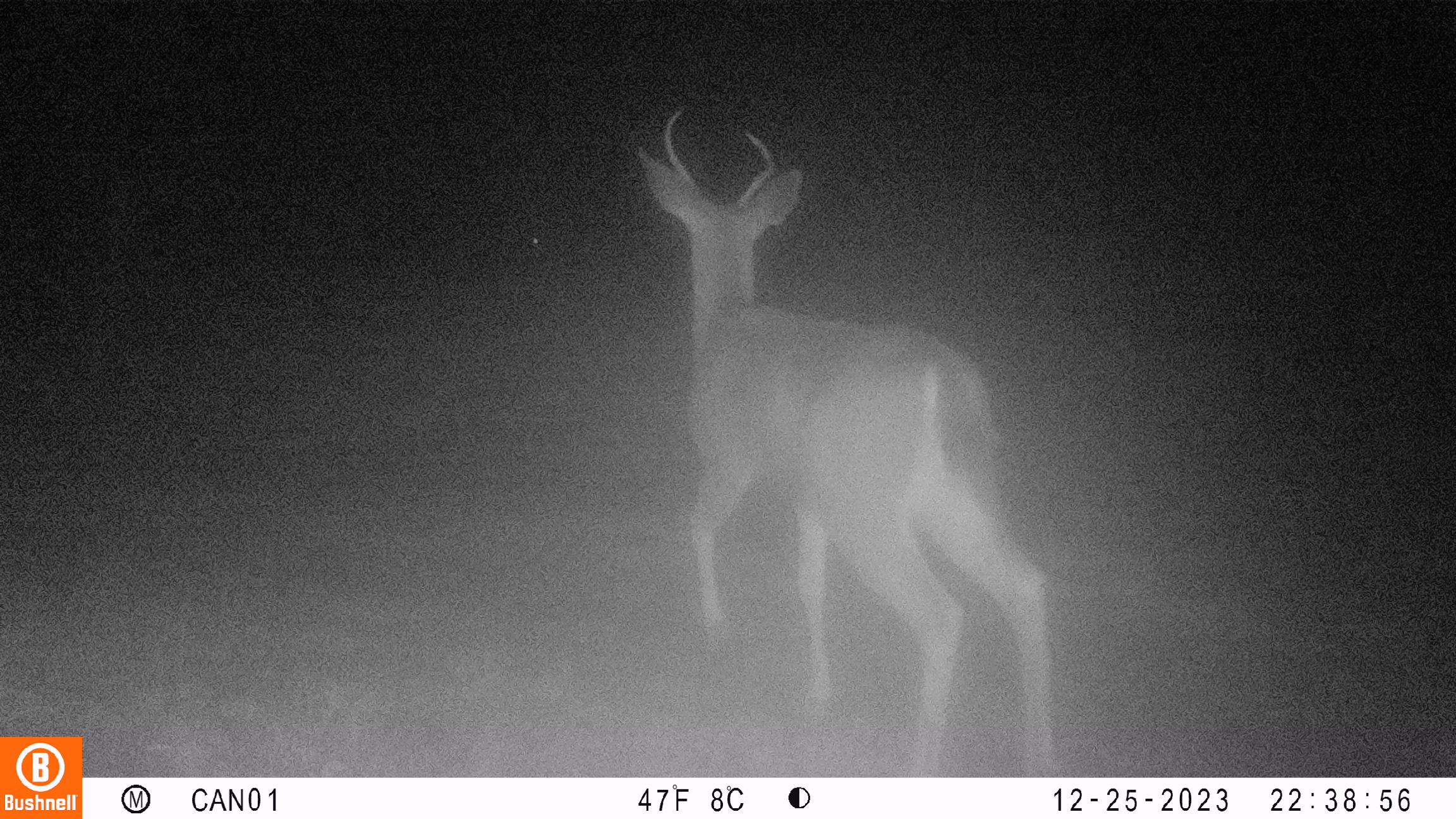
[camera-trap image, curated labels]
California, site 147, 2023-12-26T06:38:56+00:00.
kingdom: Animalia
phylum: Chordata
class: Mammalia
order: Artiodactyla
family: Cervidae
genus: Odocoileus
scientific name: Odocoileus hemionus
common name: mule deer